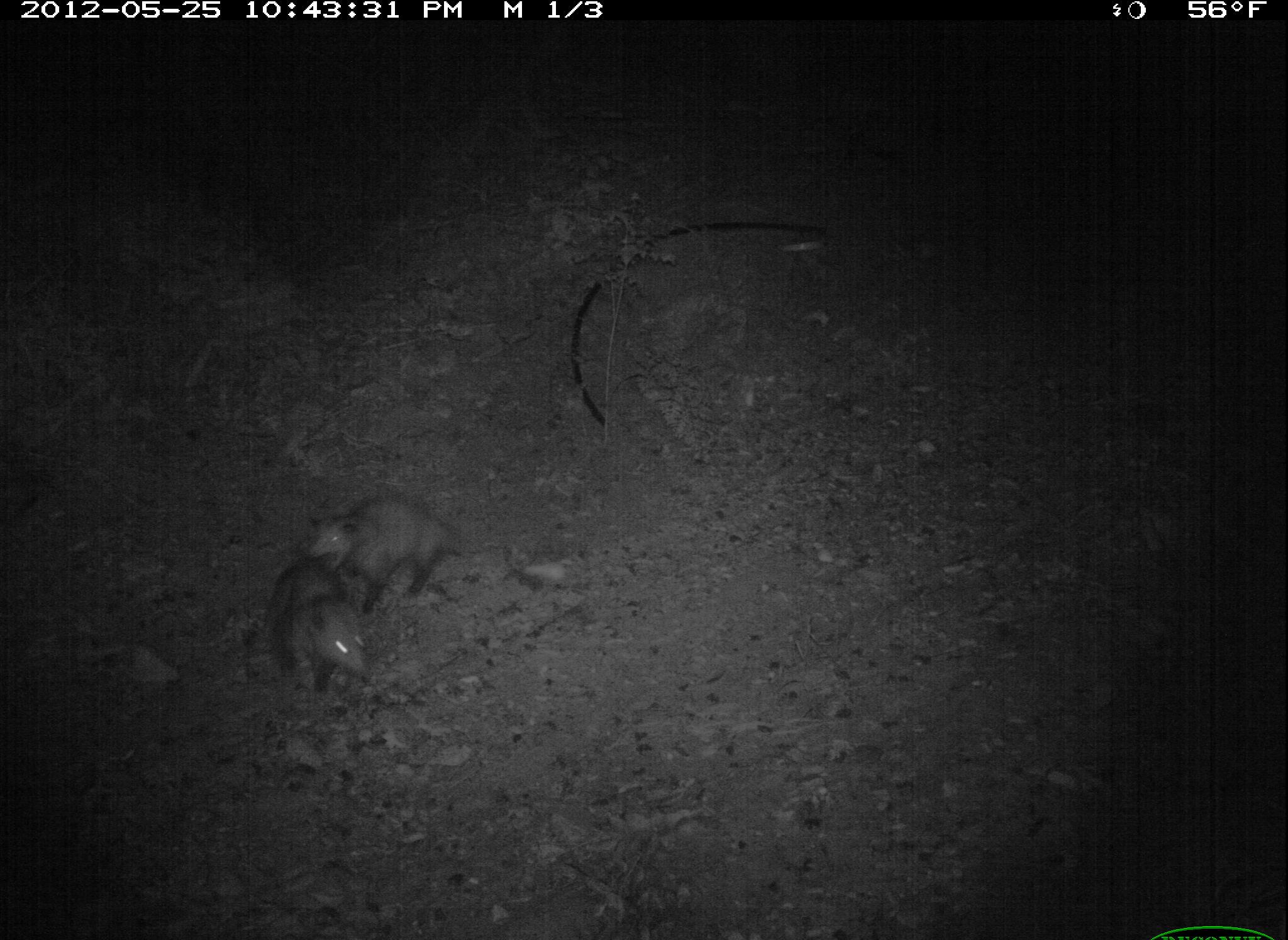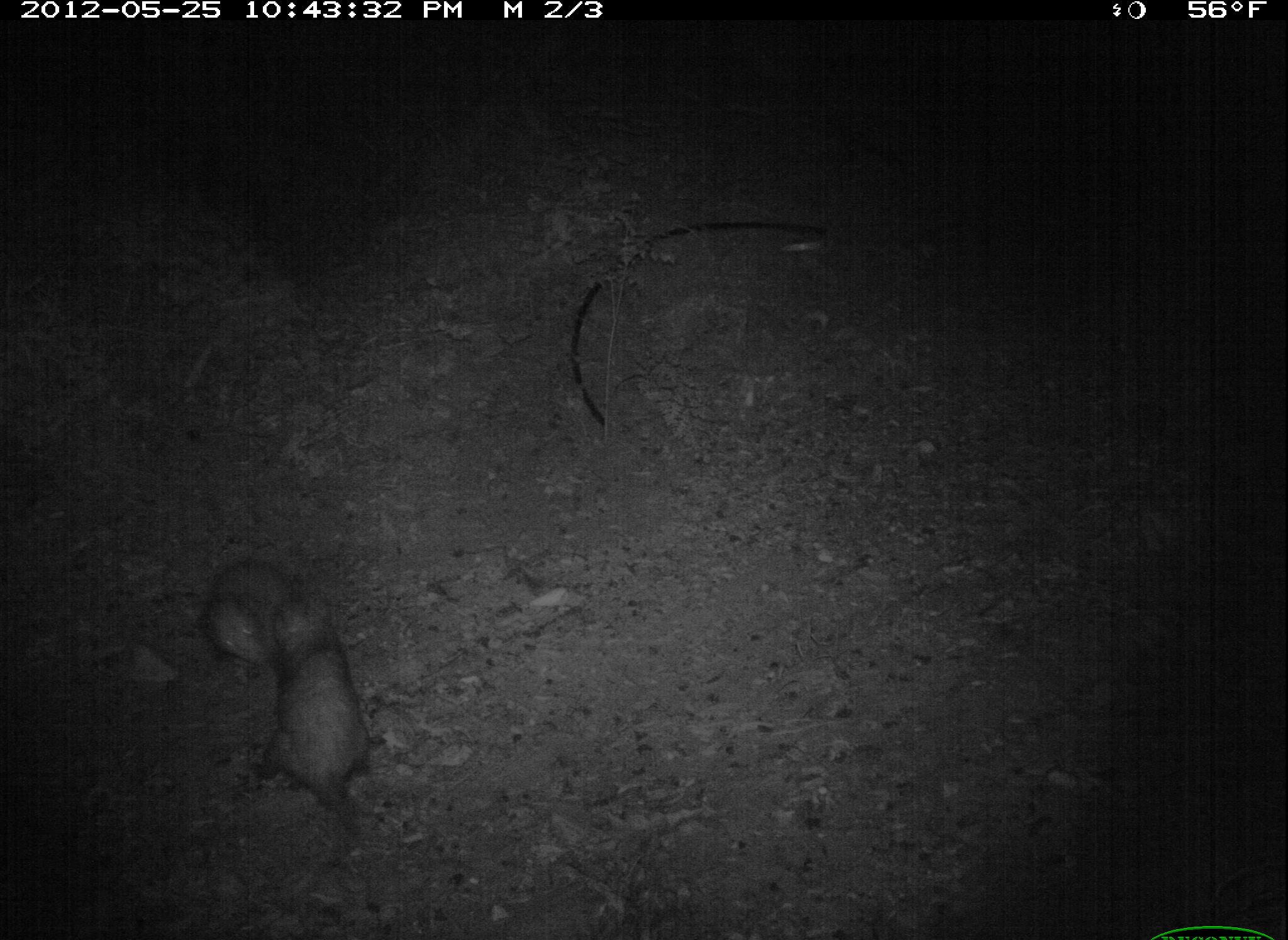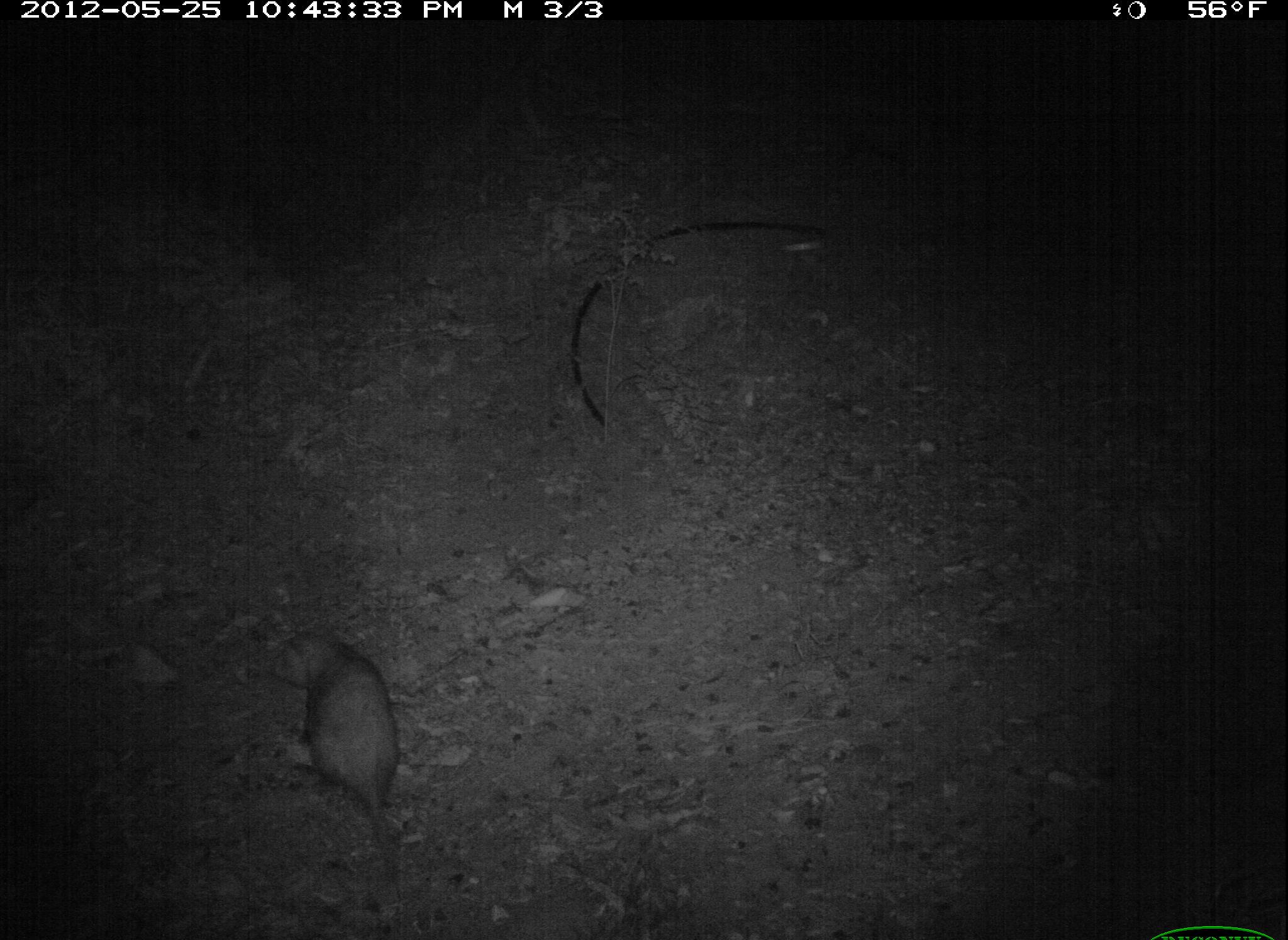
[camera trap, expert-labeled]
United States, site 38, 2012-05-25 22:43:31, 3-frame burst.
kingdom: Animalia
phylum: Chordata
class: Mammalia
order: Didelphimorphia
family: Didelphidae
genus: Didelphis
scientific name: Didelphis virginiana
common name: virginia opossum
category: opossum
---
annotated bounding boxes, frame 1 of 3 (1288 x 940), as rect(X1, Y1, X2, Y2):
opossum: rect(298, 477, 499, 601); rect(258, 544, 393, 702)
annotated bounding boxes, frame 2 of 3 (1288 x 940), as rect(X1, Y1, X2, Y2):
opossum: rect(274, 591, 399, 834); rect(195, 538, 282, 673)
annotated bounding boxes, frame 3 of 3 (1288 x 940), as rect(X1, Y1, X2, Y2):
opossum: rect(235, 599, 427, 904)